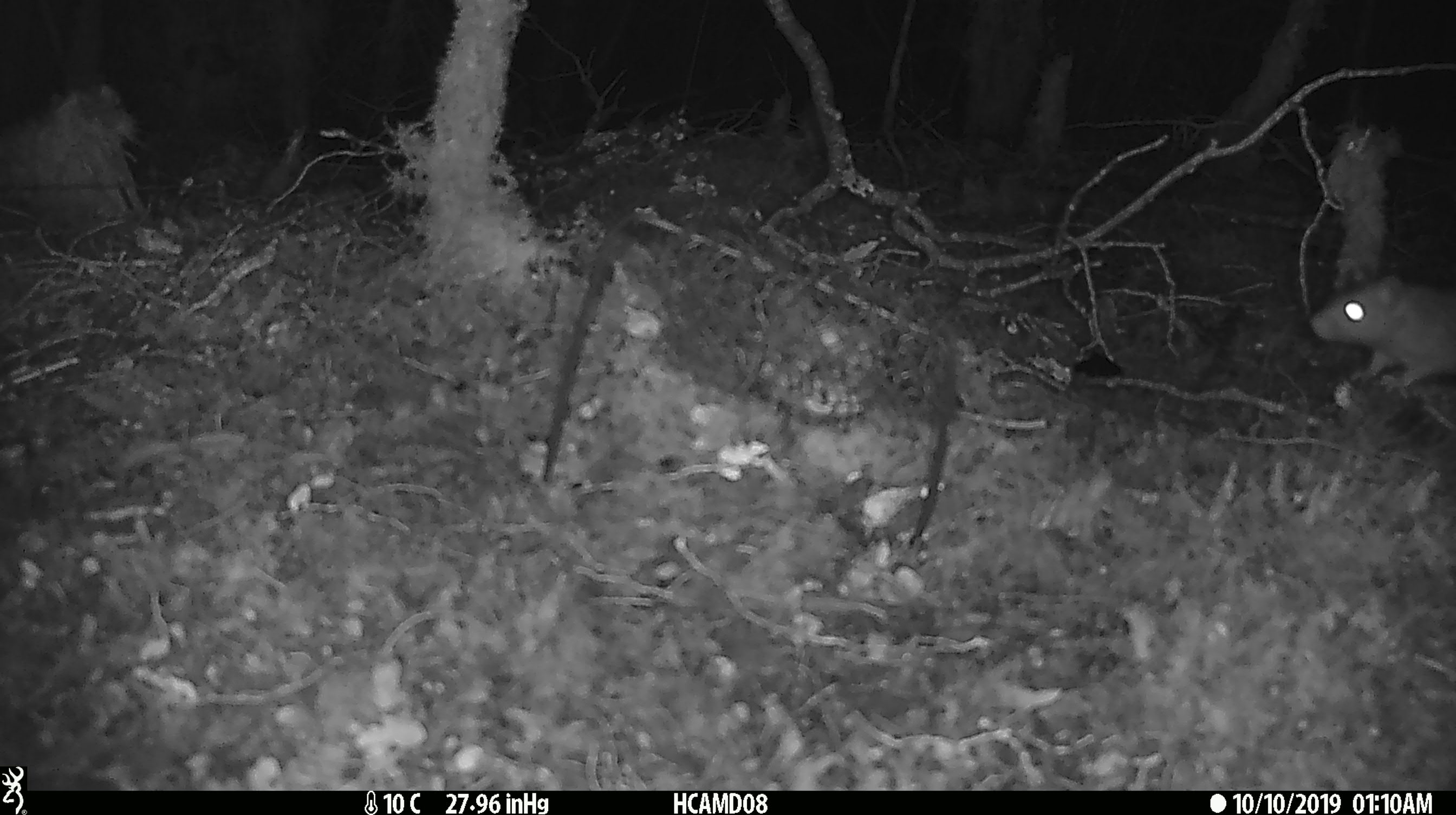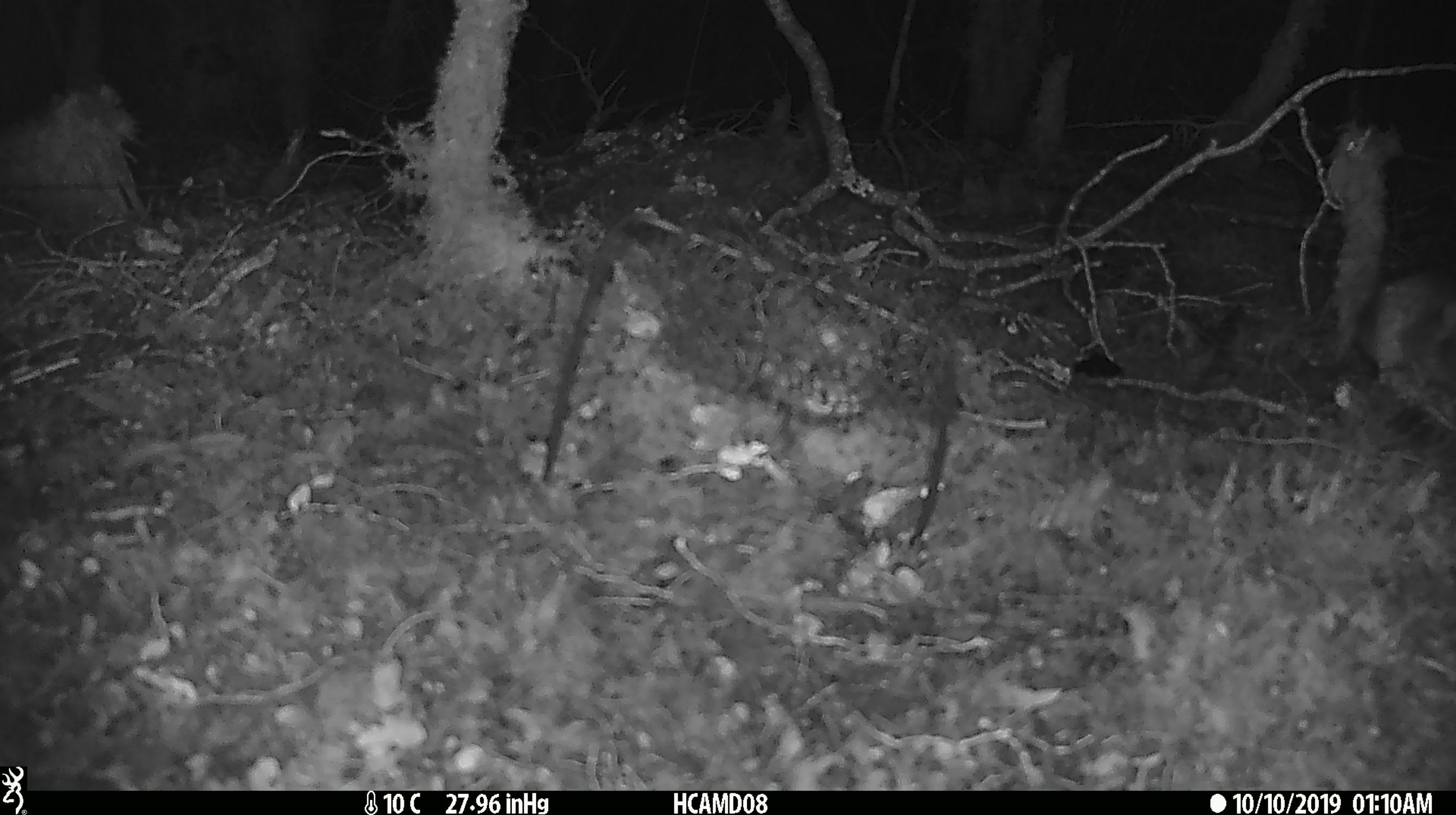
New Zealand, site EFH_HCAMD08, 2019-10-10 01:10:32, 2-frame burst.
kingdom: Animalia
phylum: Chordata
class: Mammalia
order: Rodentia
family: Muridae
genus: Rattus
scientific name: Rattus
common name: rat